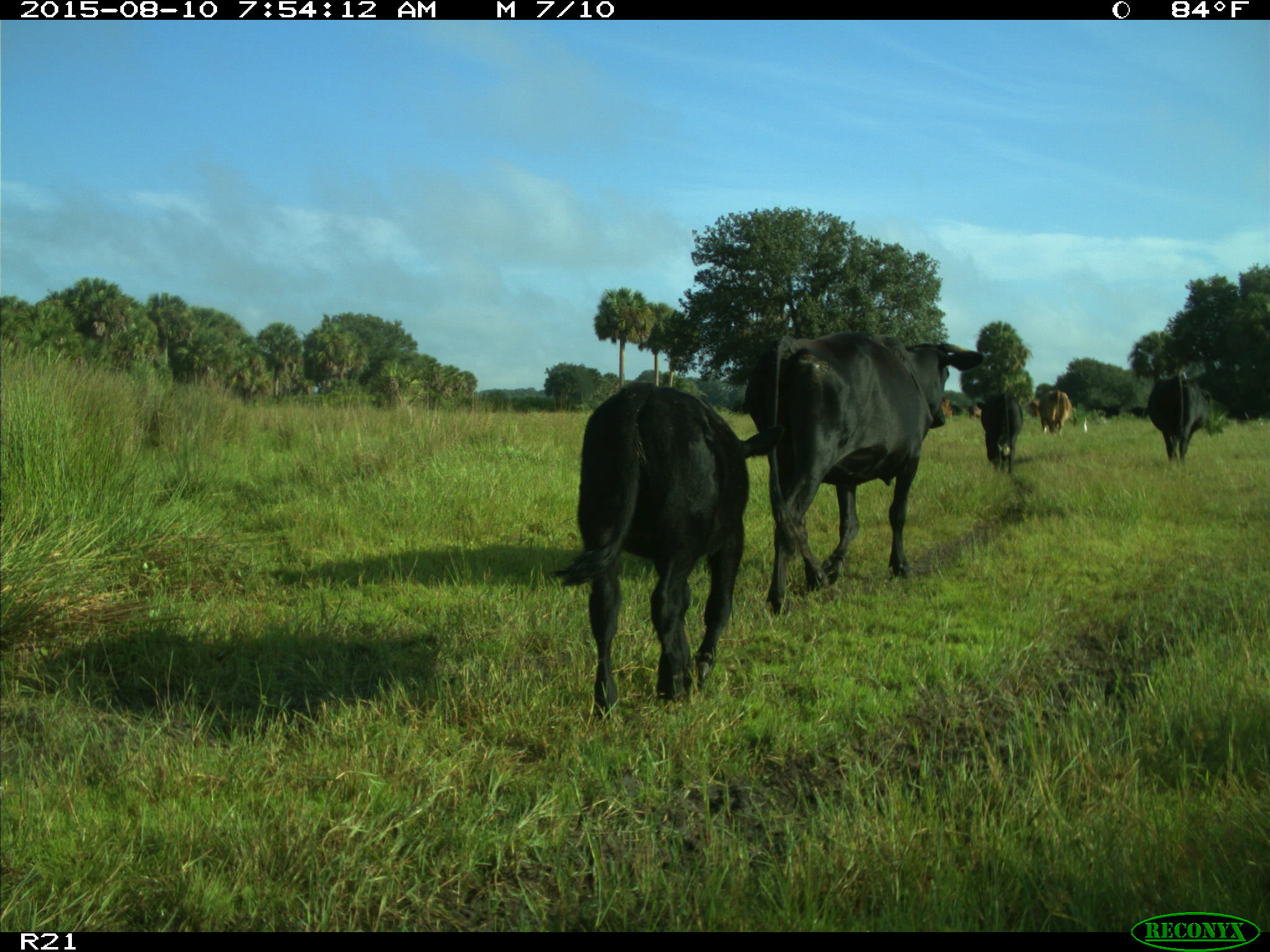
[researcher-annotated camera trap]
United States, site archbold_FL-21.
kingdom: Animalia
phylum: Chordata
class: Mammalia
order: Artiodactyla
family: Bovidae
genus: Bos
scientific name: Bos taurus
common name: domestic cow